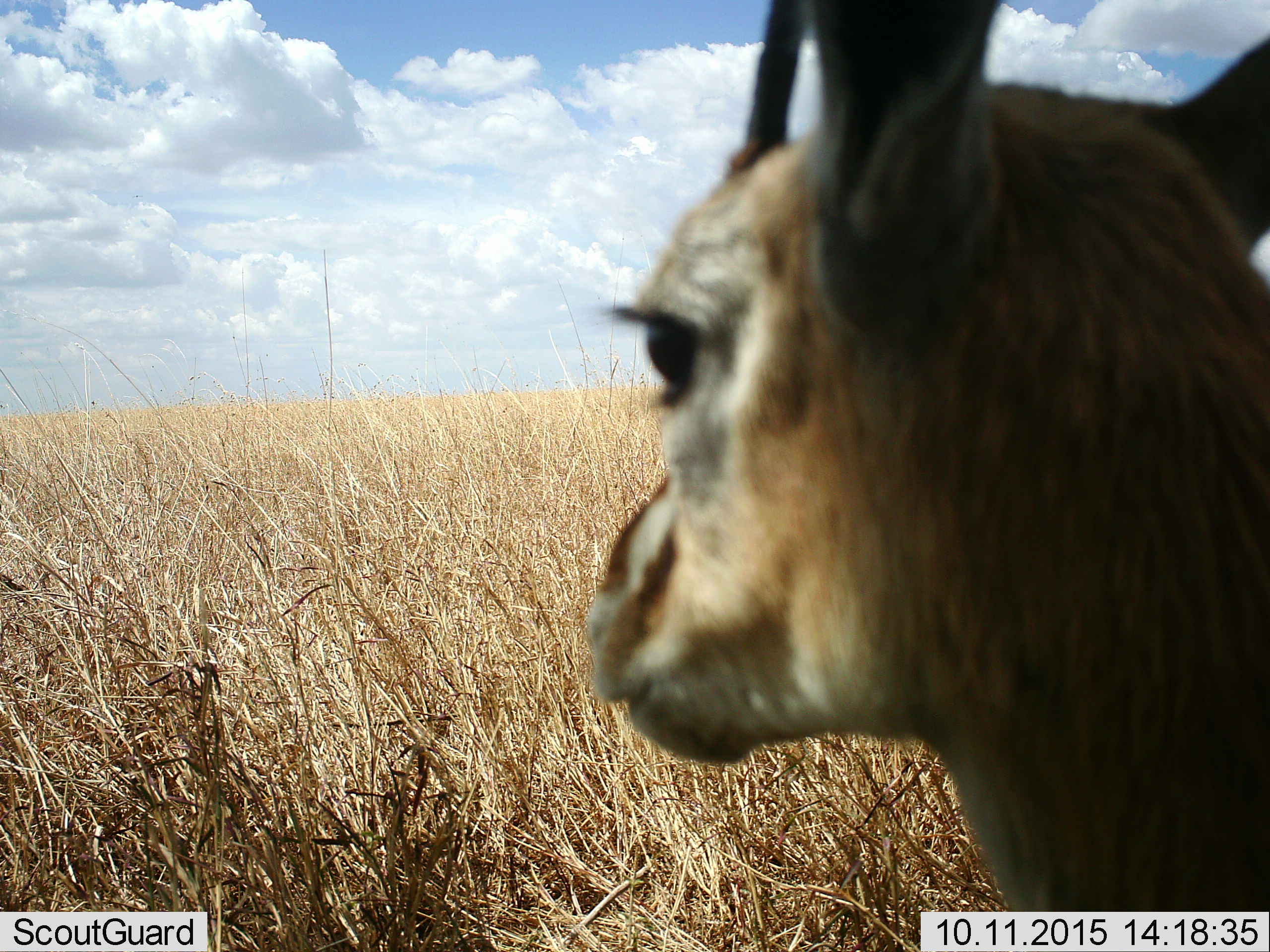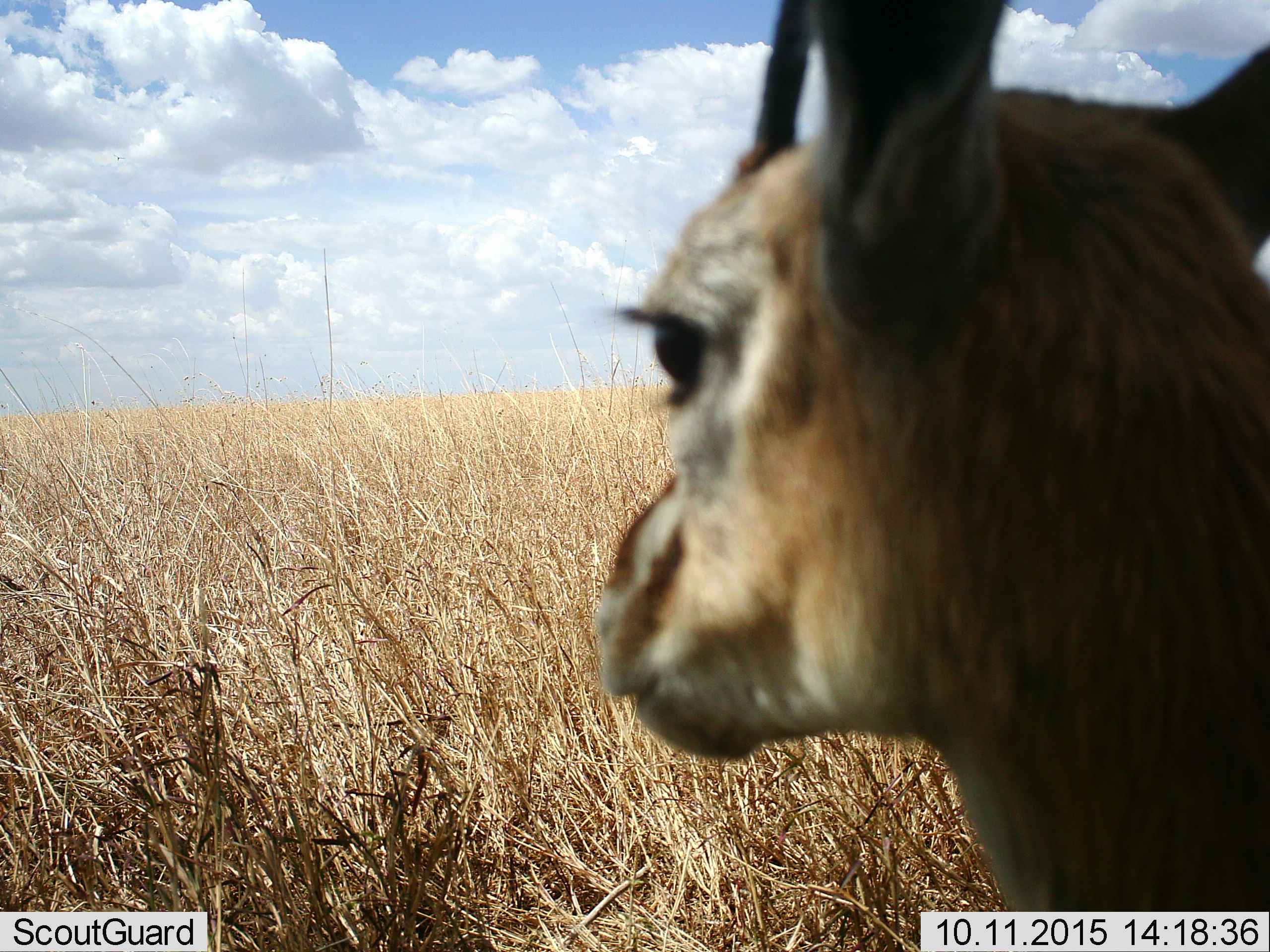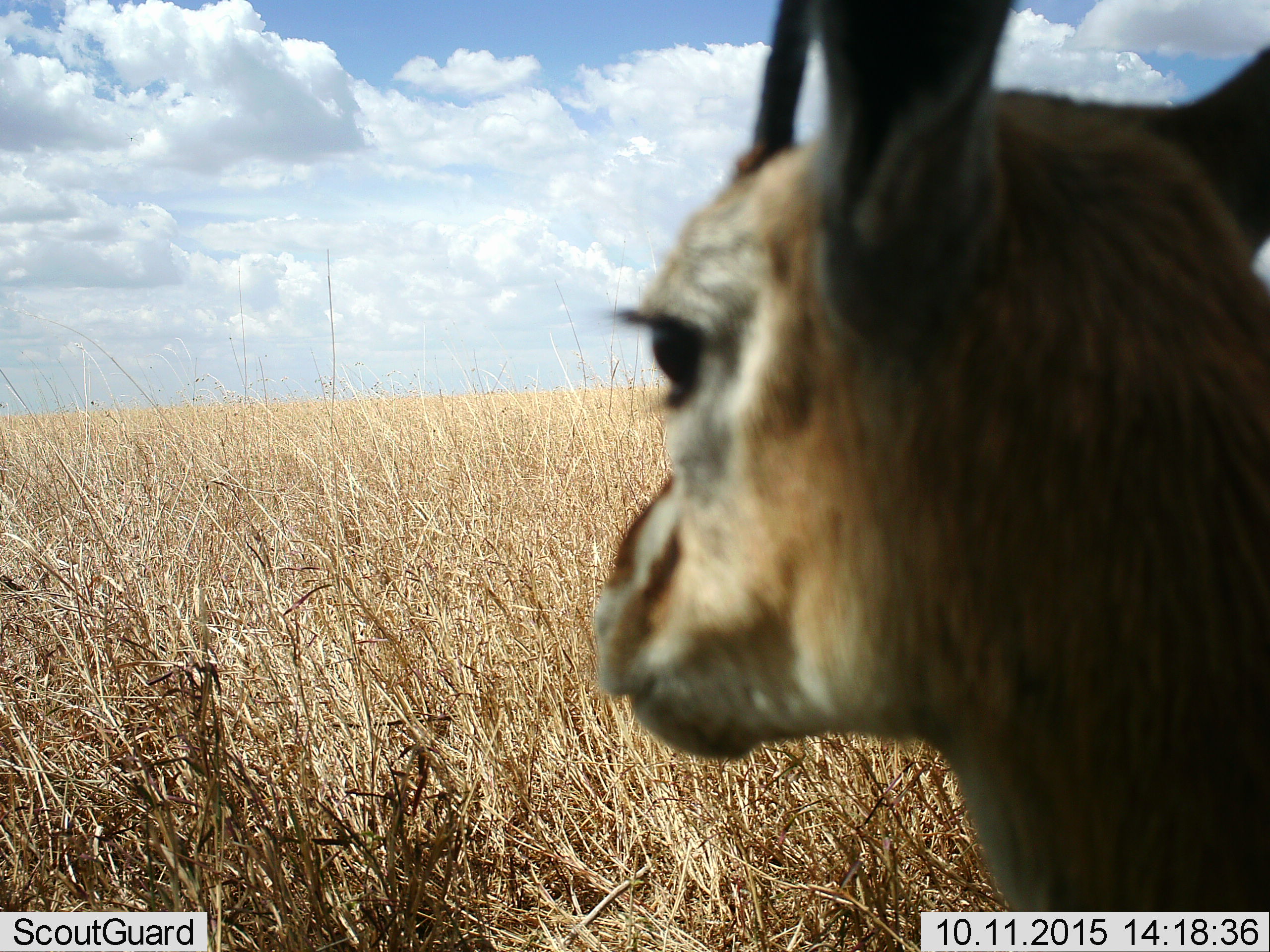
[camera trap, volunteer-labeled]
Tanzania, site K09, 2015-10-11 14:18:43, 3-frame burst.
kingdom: Animalia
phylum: Chordata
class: Mammalia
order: Artiodactyla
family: Bovidae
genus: Eudorcas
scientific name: Eudorcas thomsonii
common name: thomson's gazelle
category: gazellethomsons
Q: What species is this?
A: Gazellethomsons (thomson's gazelle) (Eudorcas thomsonii).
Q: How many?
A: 1.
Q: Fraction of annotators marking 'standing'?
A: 100%.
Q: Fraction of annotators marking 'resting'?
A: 0%.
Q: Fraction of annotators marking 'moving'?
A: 0%.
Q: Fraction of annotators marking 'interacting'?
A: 0%.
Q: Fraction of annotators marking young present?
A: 0%.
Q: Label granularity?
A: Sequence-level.